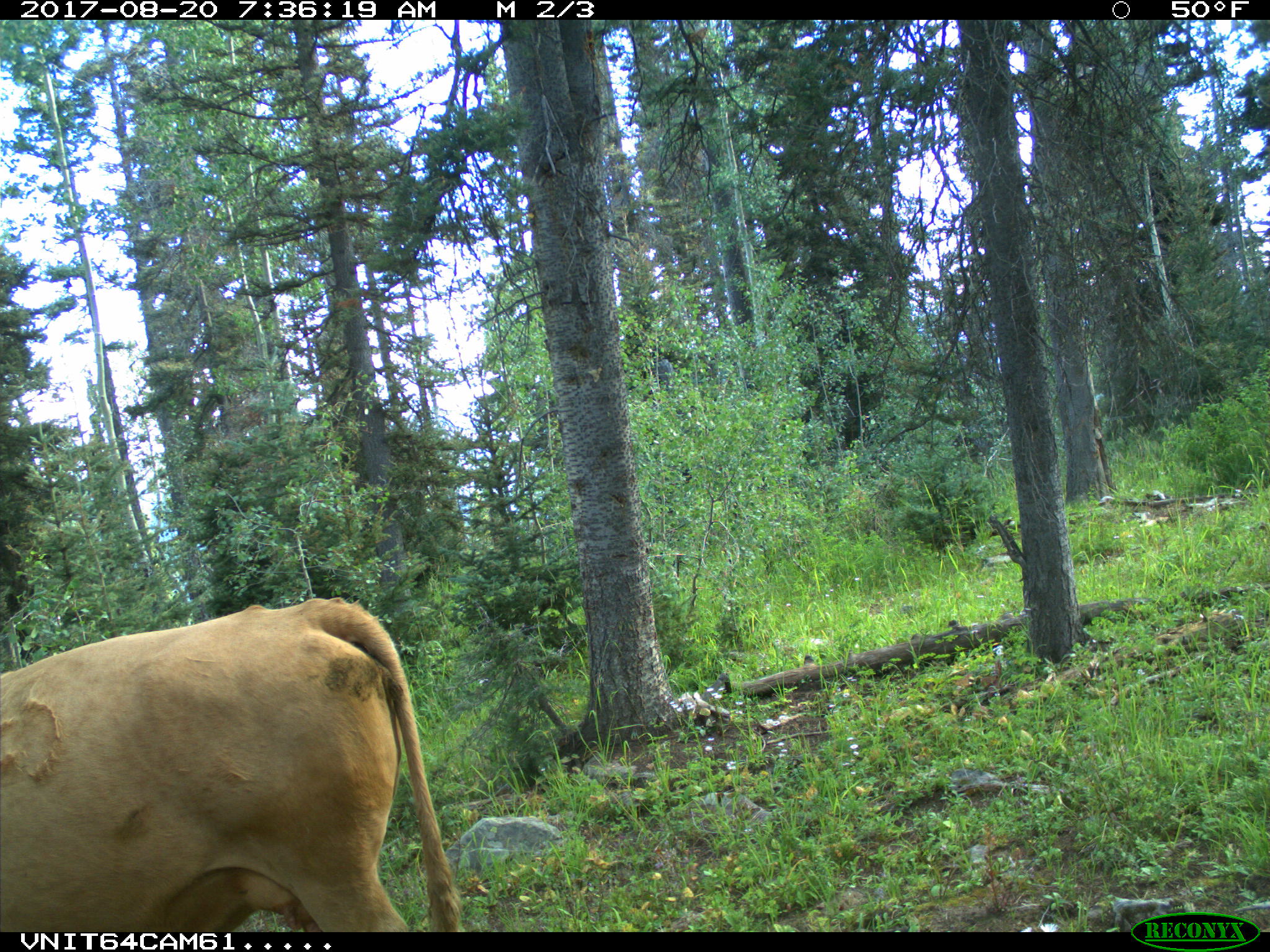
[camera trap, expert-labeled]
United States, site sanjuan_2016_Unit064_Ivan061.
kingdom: Animalia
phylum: Chordata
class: Mammalia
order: Artiodactyla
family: Bovidae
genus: Bos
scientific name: Bos taurus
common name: domestic cow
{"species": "Bos taurus (domestic cow)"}